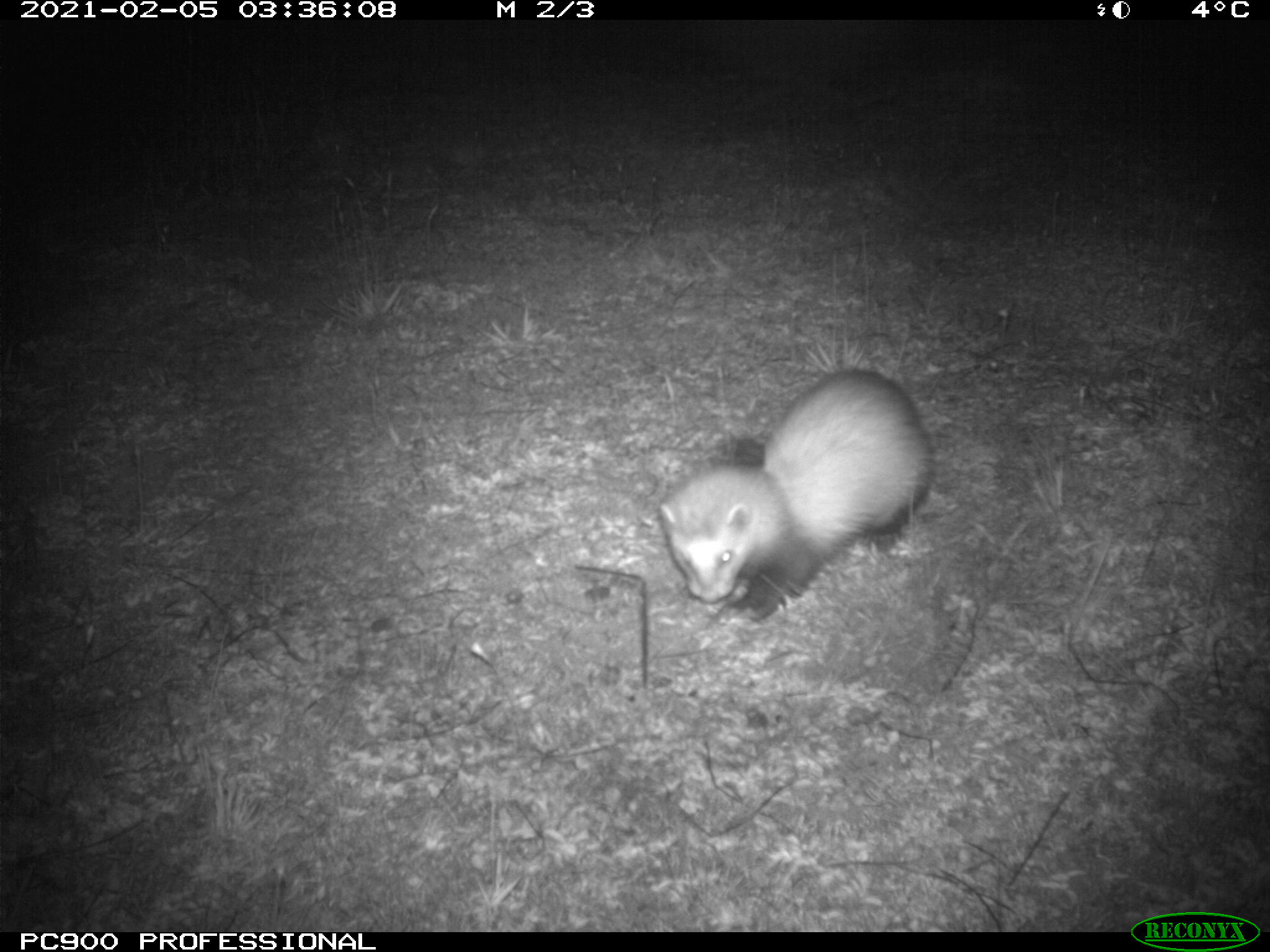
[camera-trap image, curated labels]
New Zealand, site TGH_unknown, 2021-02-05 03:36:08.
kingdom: Animalia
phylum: Chordata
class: Mammalia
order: Carnivora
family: Mustelidae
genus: Mustela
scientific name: Mustela furo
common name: ferret